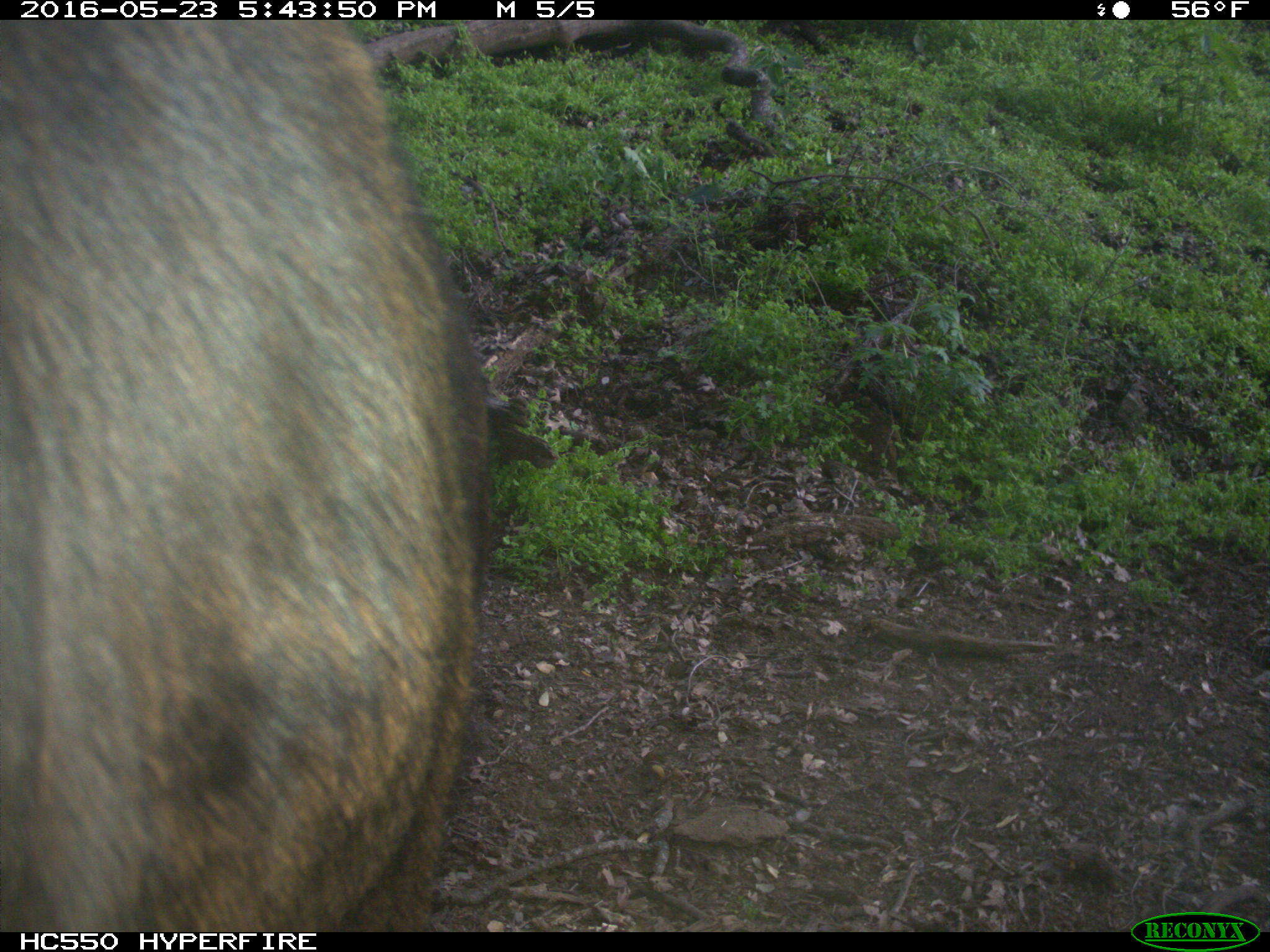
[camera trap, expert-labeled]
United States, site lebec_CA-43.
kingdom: Animalia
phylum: Chordata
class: Mammalia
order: Artiodactyla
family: Bovidae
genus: Bos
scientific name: Bos taurus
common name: domestic cow